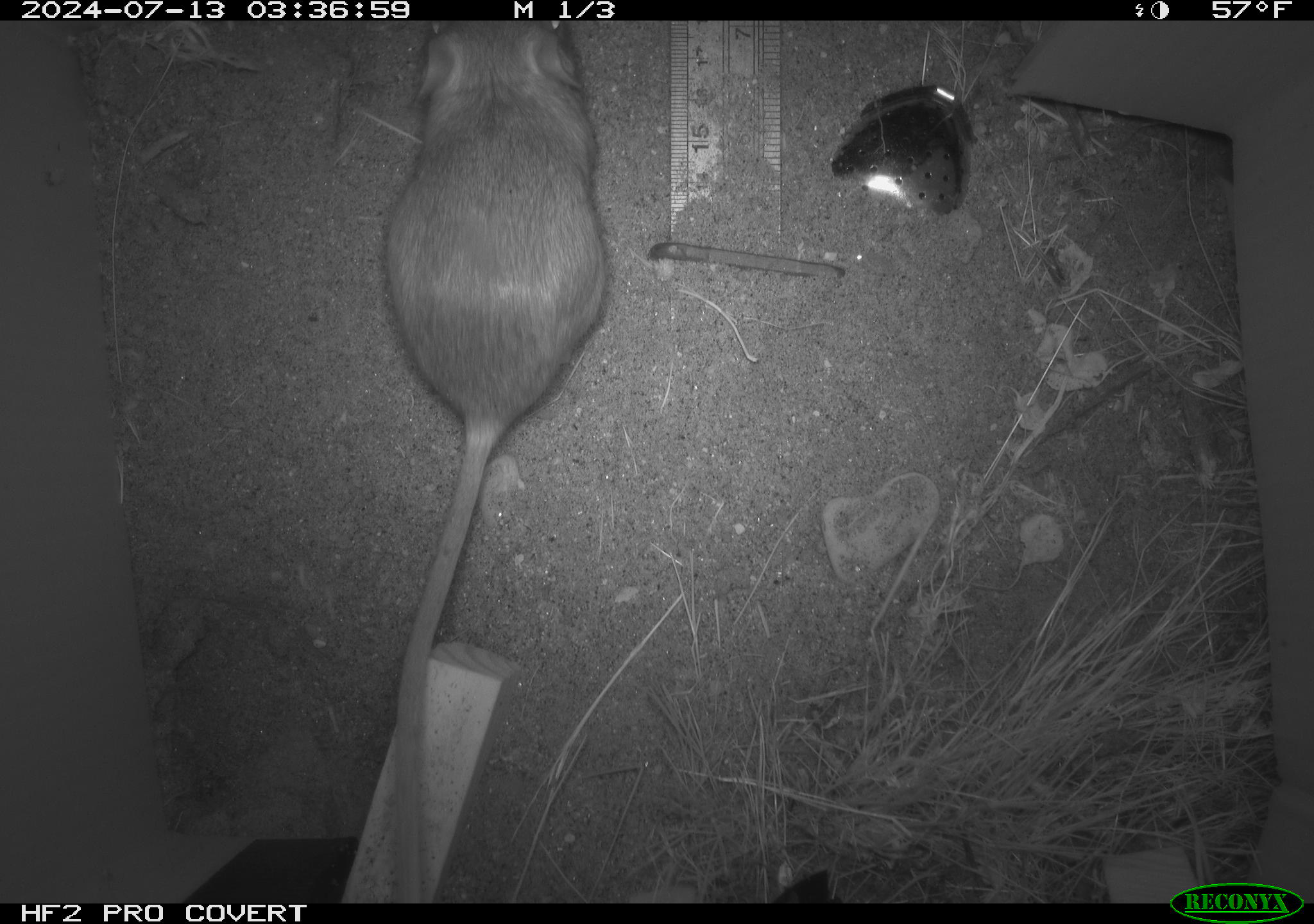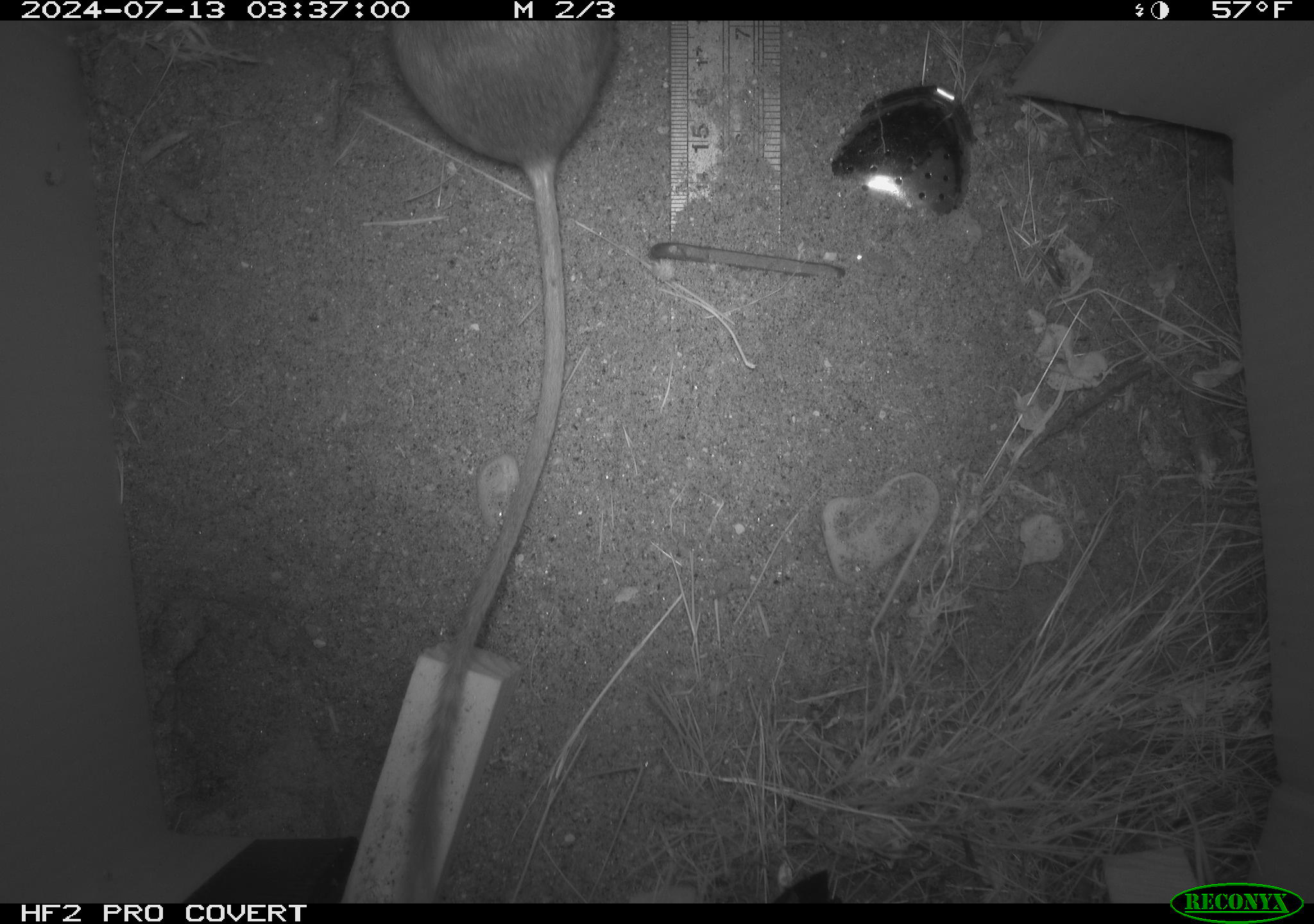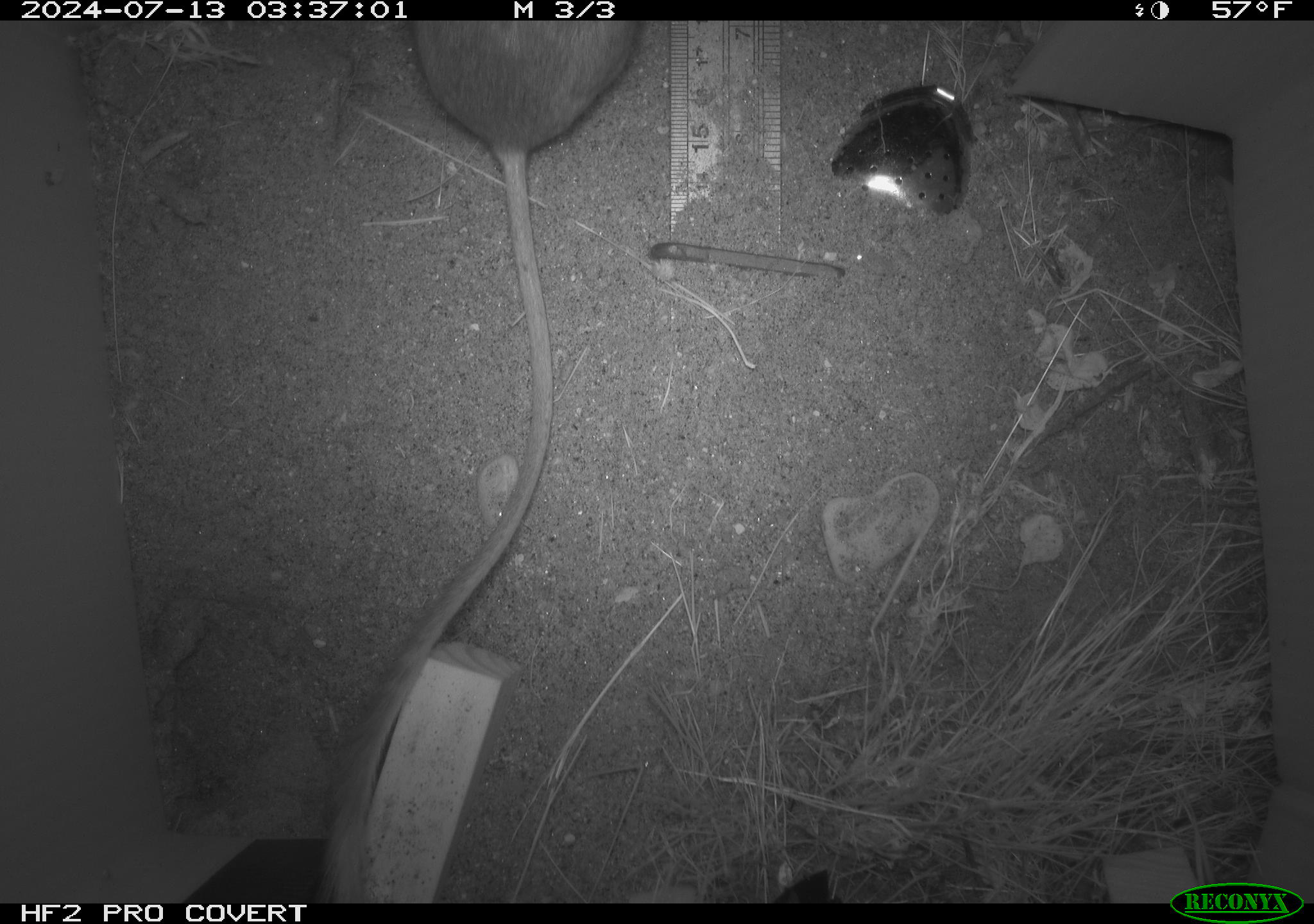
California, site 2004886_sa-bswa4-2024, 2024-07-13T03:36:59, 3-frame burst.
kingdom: Animalia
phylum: Chordata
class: Mammalia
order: Rodentia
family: Heteromyidae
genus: Dipodomys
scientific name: Dipodomys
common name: kangaroo rats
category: dipodomys species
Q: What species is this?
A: Dipodomys species (kangaroo rats) (Dipodomys).